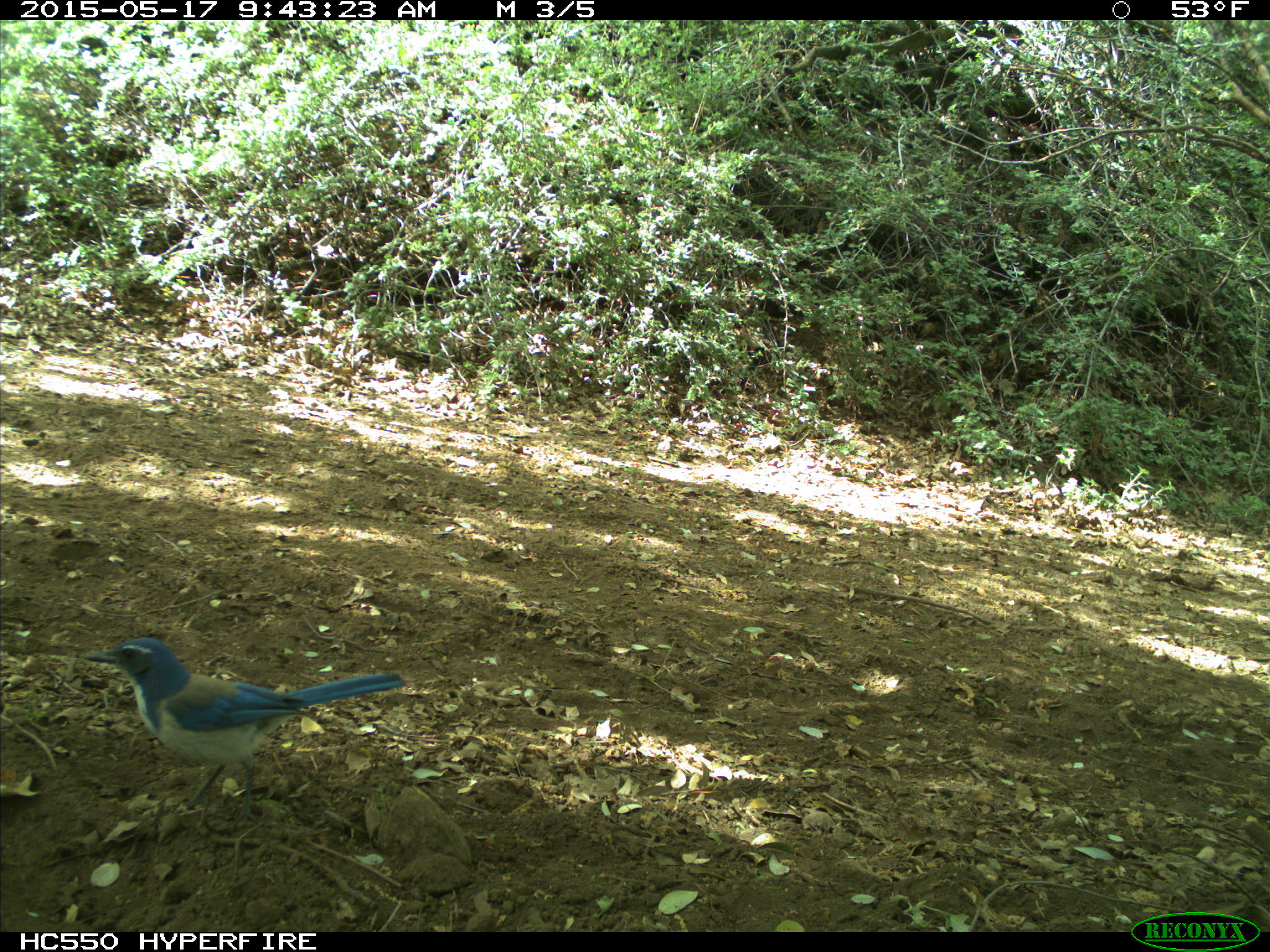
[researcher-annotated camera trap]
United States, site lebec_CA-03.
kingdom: Animalia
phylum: Chordata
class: Aves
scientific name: Aves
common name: birds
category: unidentified bird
Unidentified bird (birds) (Aves).